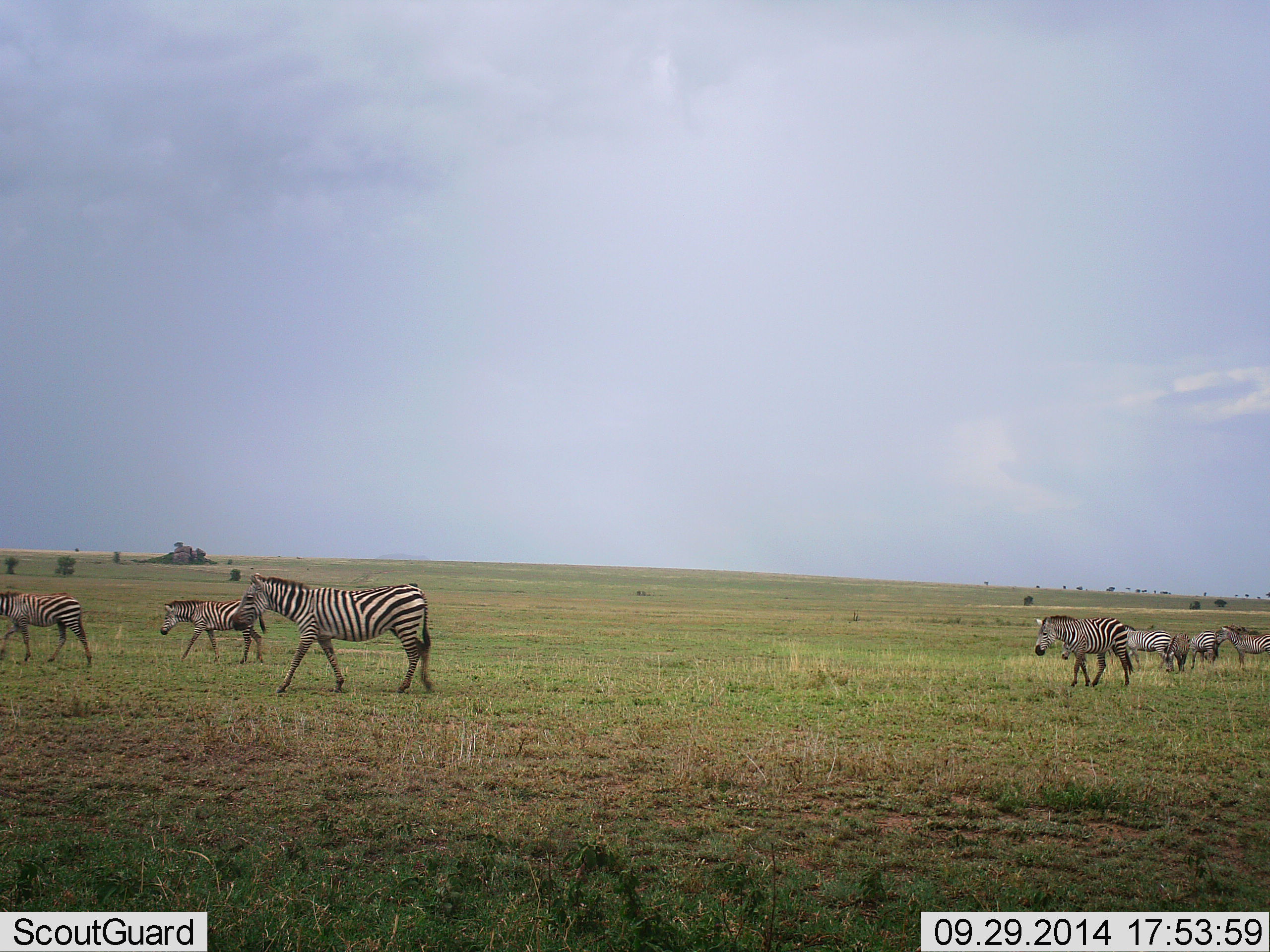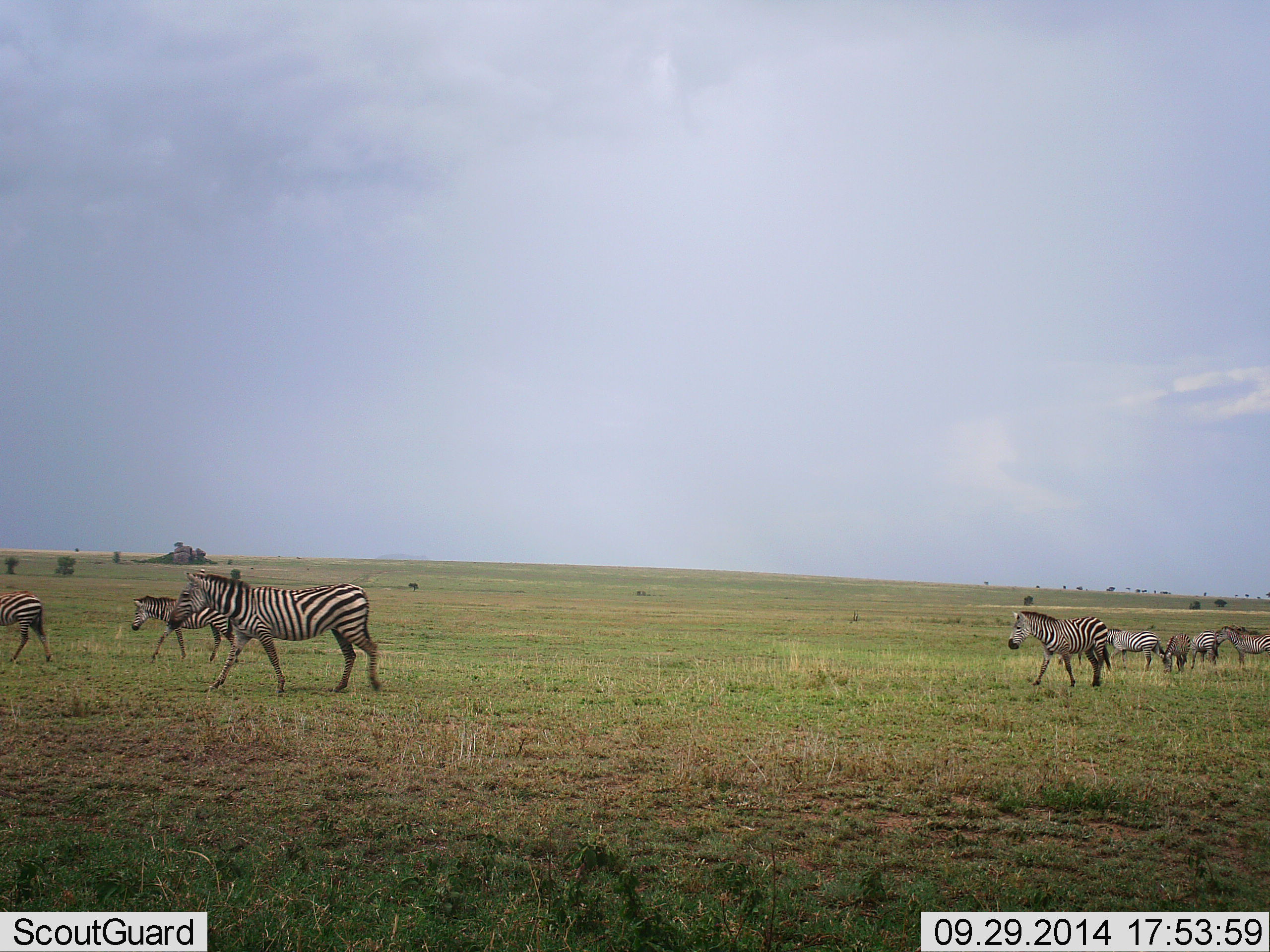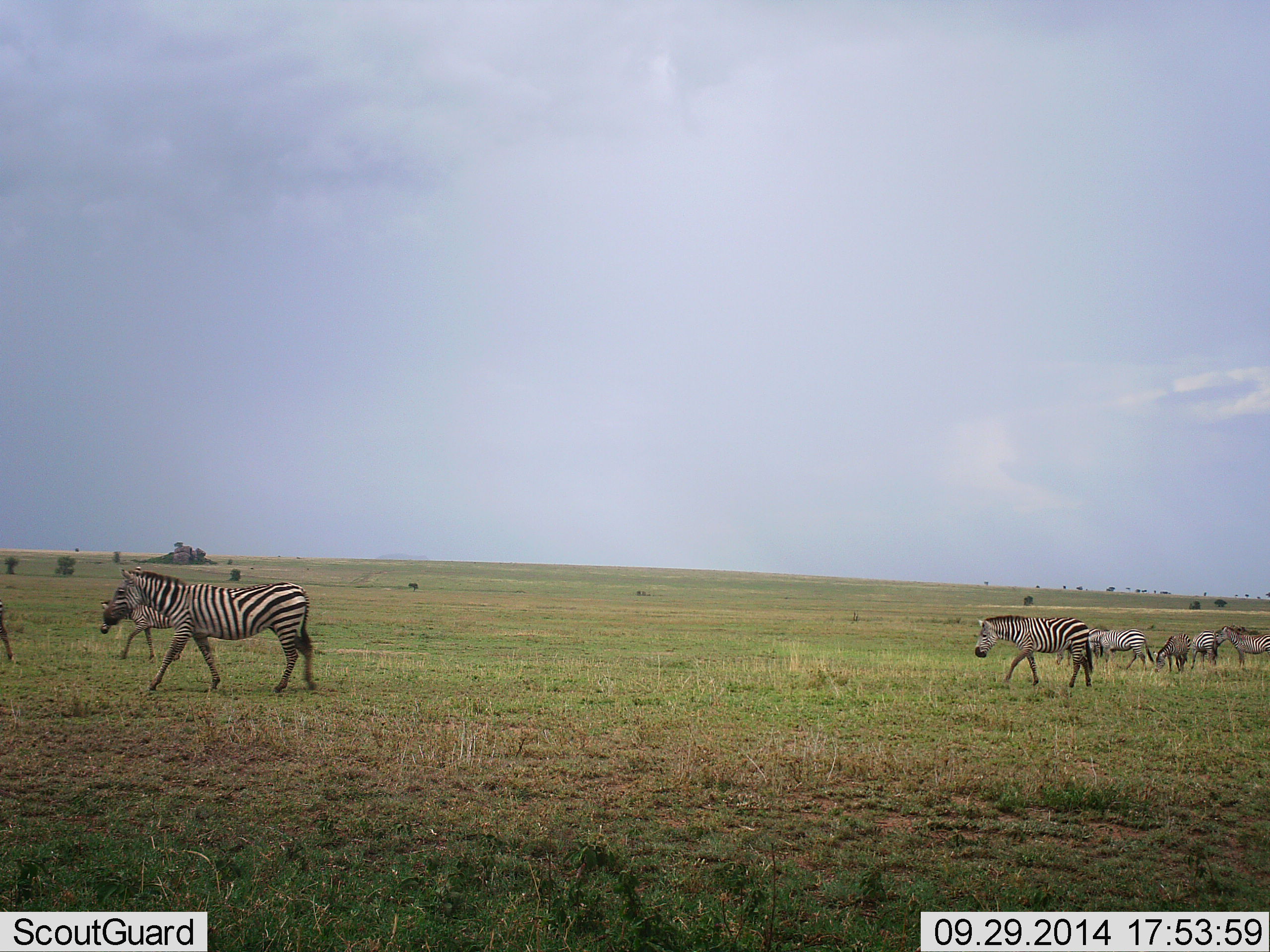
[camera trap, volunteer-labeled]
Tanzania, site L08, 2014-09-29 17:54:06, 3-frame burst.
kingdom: Animalia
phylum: Chordata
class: Mammalia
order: Perissodactyla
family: Equidae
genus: Equus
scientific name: Equus quagga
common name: plains zebra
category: zebra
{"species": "zebra (plains zebra) (Equus quagga)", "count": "8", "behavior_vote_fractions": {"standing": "45%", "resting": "0%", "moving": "91%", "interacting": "18%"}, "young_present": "0%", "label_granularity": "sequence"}